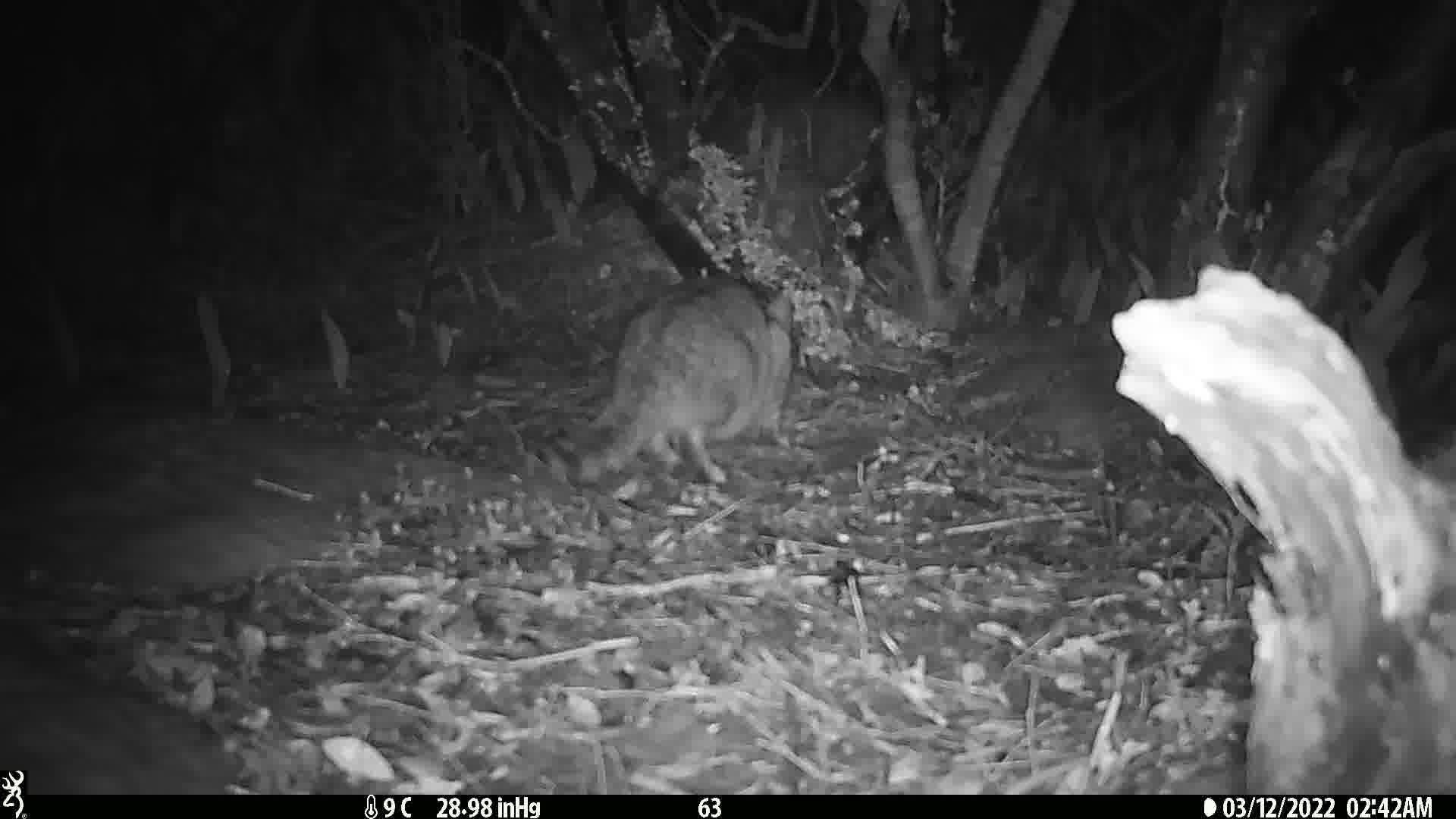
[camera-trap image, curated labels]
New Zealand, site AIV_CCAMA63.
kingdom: Animalia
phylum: Chordata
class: Mammalia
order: Carnivora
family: Felidae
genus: Felis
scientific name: Felis catus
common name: domestic cat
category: cat